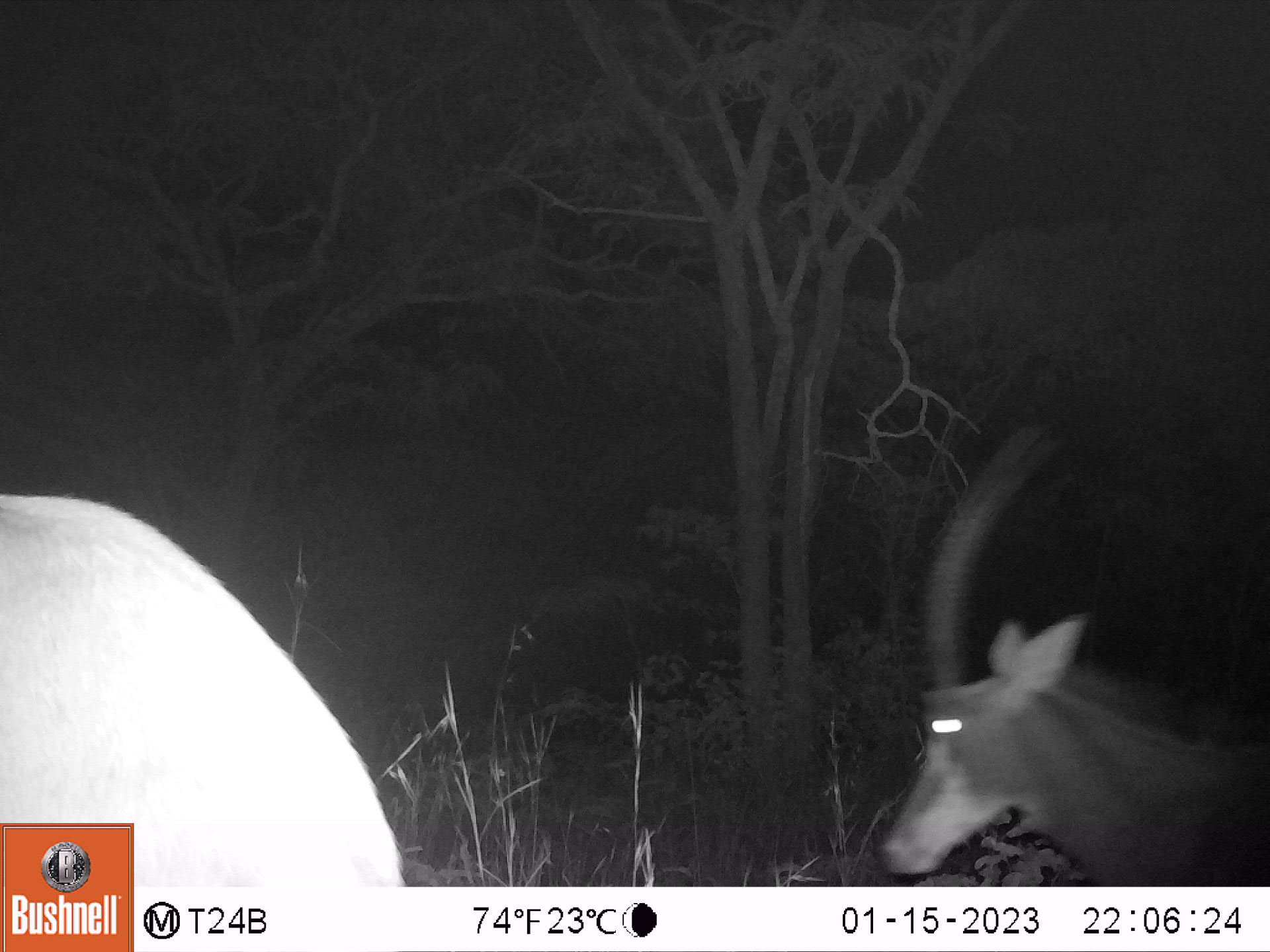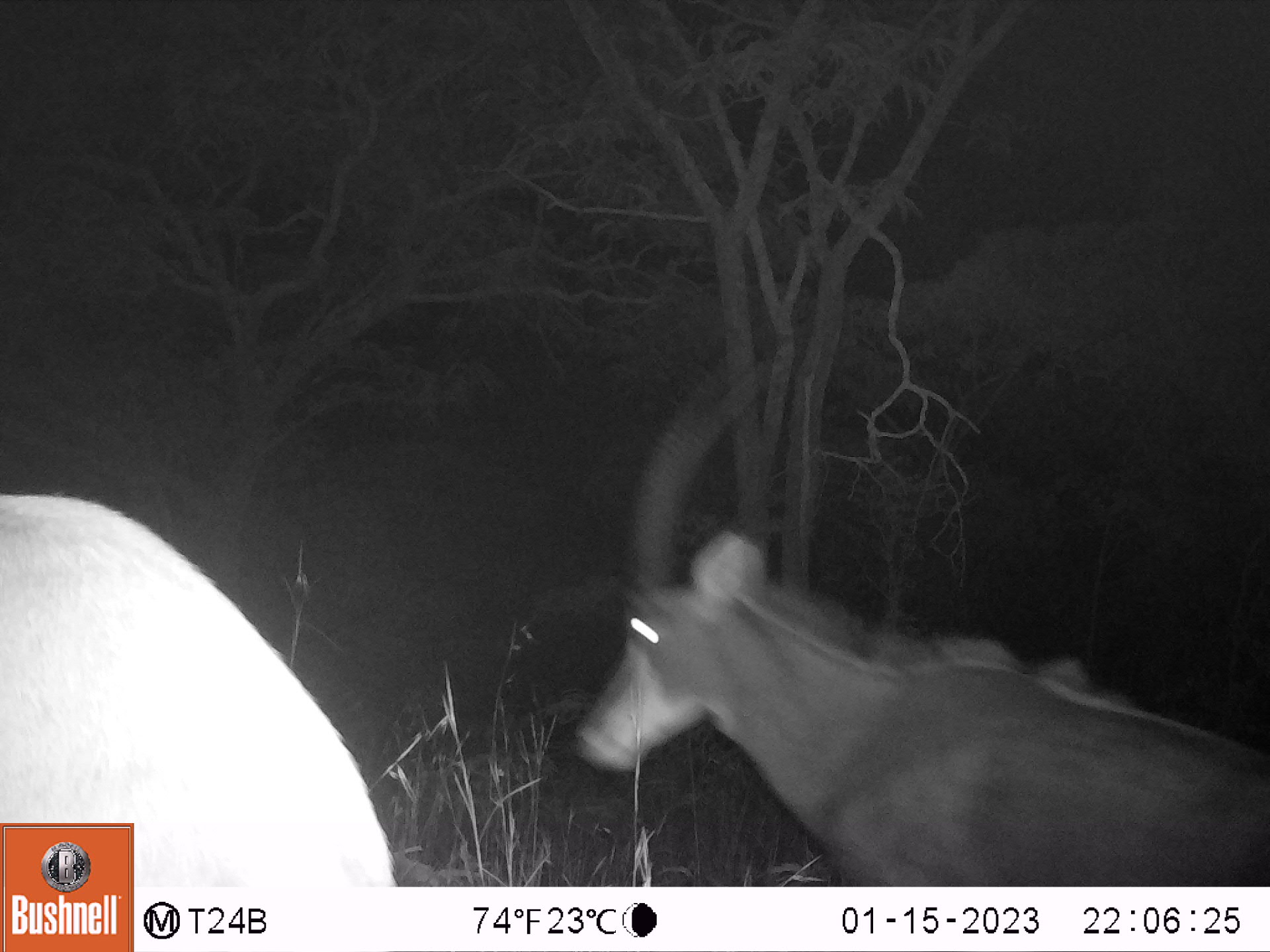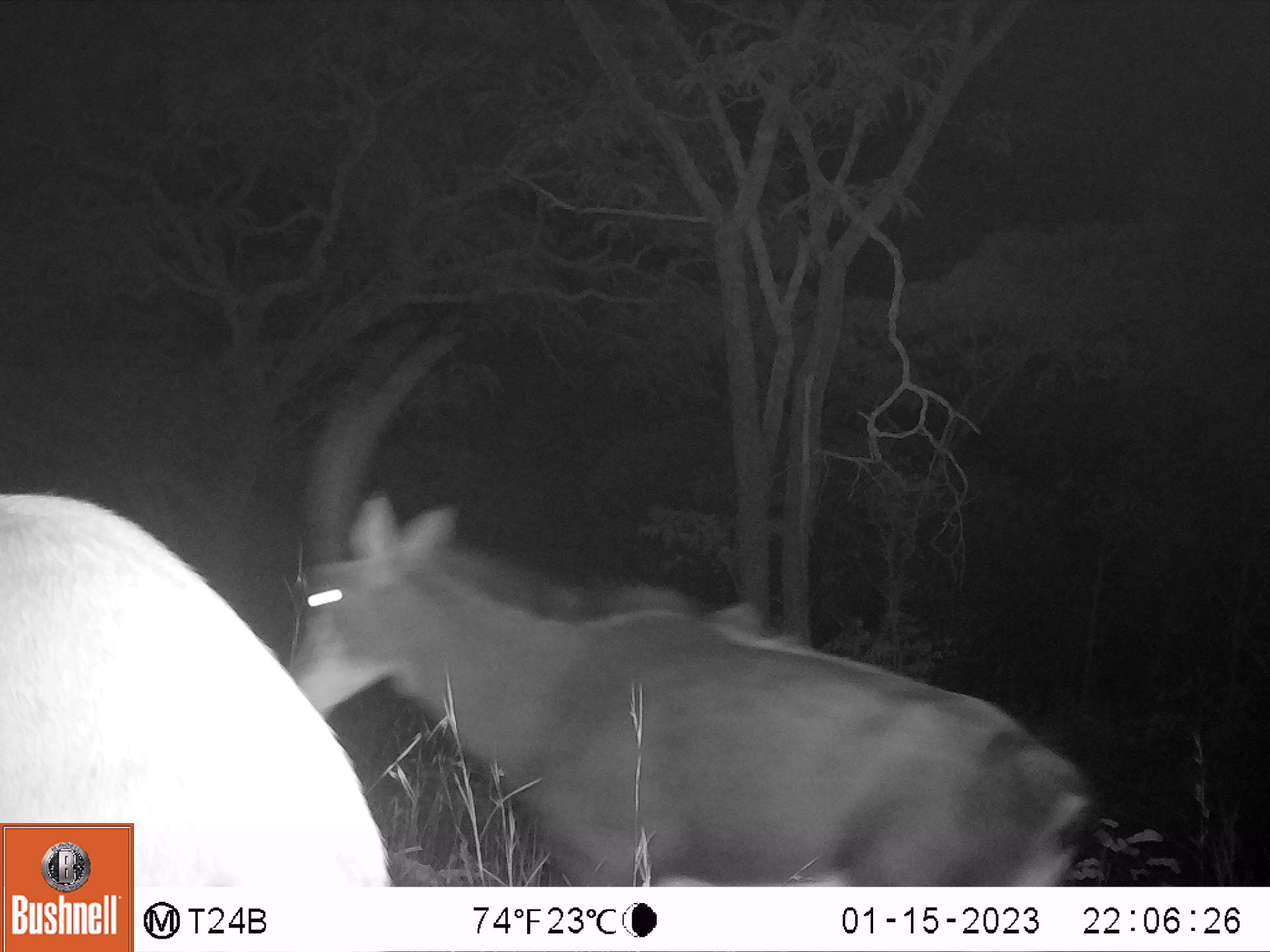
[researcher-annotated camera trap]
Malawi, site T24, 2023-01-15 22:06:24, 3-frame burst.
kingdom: Animalia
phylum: Chordata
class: Mammalia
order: Artiodactyla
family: Bovidae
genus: Hippotragus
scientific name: Hippotragus niger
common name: sable antelope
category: sable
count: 2